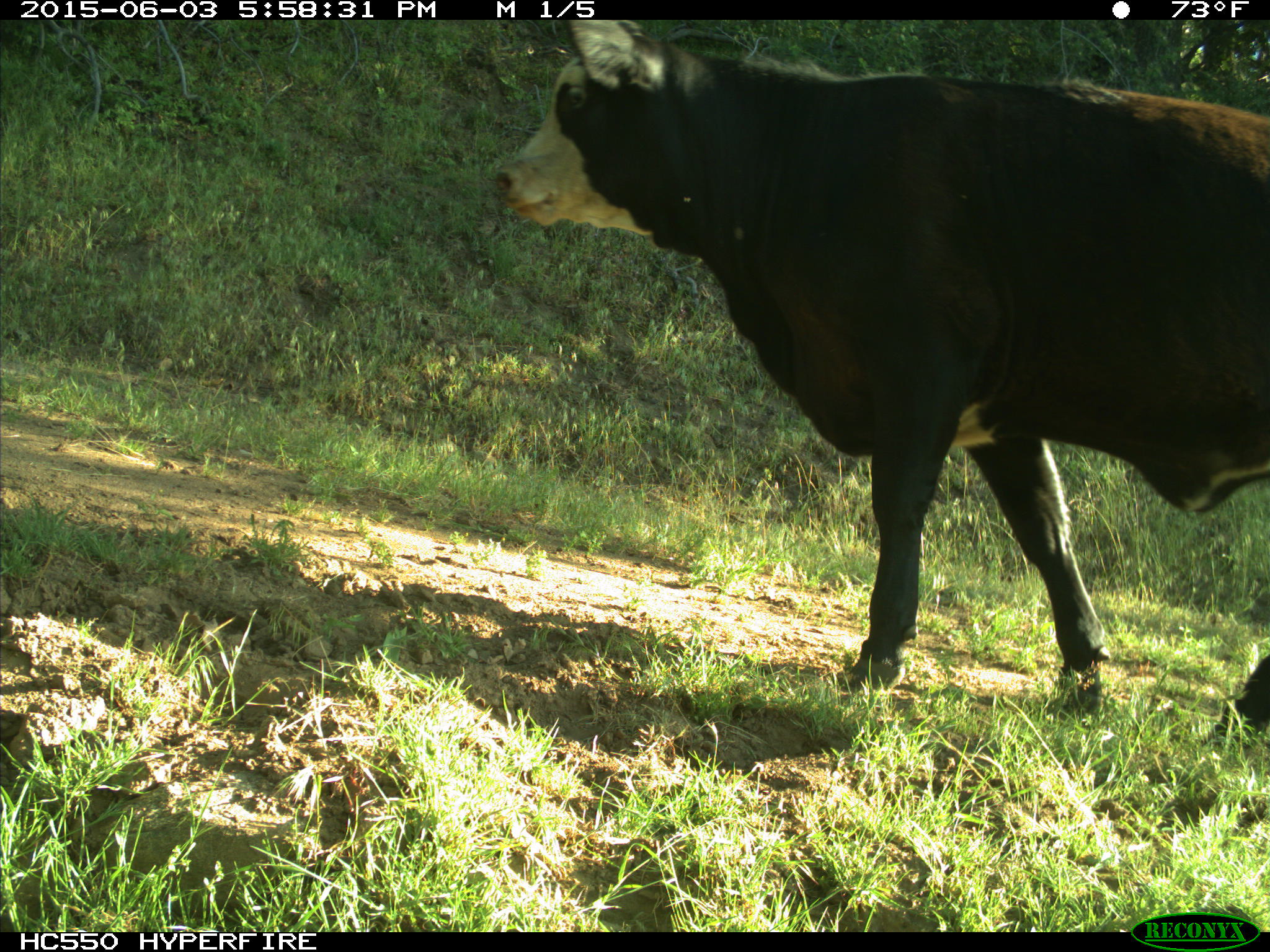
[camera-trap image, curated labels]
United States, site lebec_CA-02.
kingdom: Animalia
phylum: Chordata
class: Mammalia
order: Artiodactyla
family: Bovidae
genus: Bos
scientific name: Bos taurus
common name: domestic cow